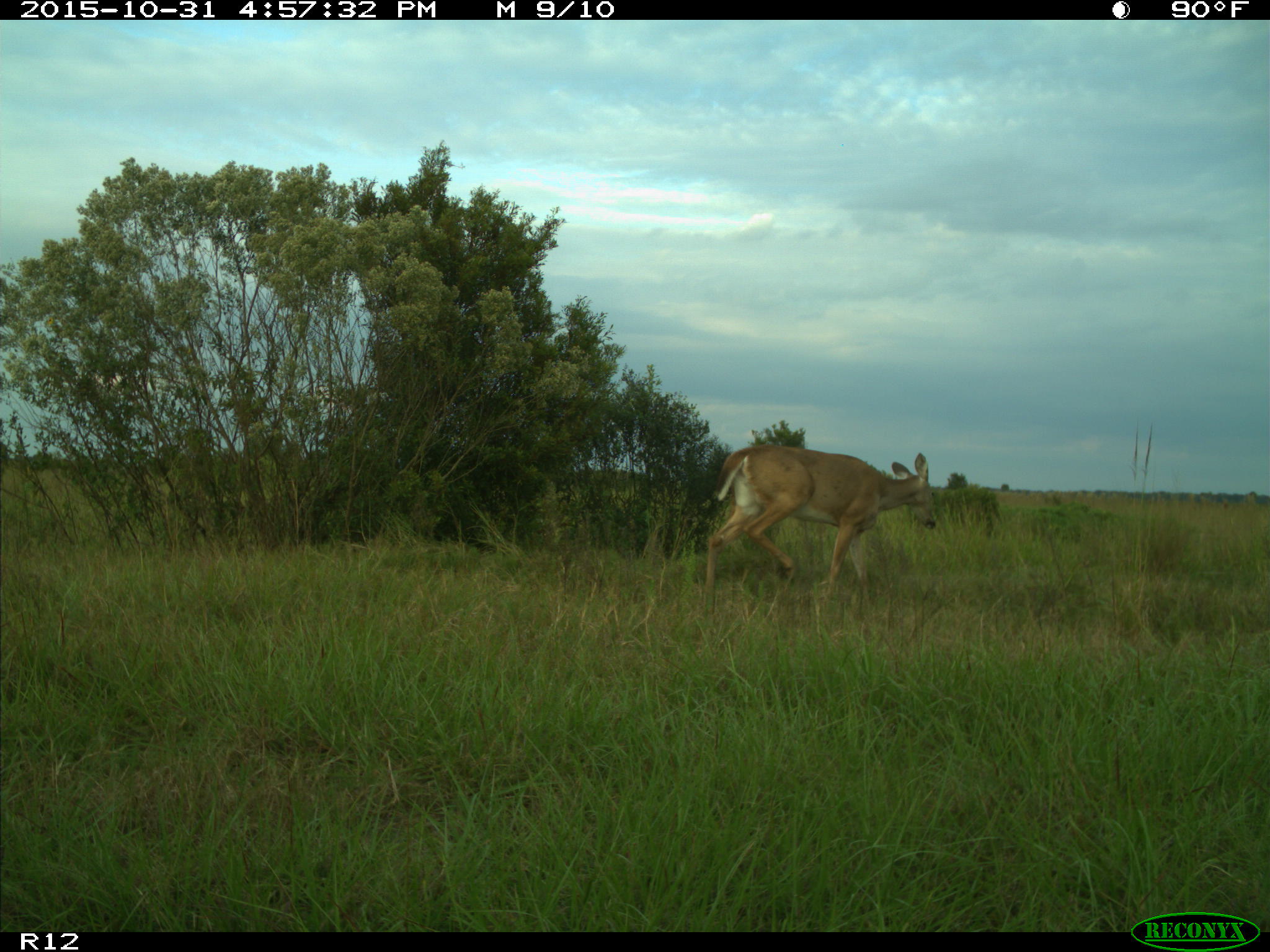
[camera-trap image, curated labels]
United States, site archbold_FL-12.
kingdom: Animalia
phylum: Chordata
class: Mammalia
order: Artiodactyla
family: Cervidae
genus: Odocoileus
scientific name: Odocoileus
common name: deer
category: unidentified deer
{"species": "unidentified deer (deer) (Odocoileus)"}